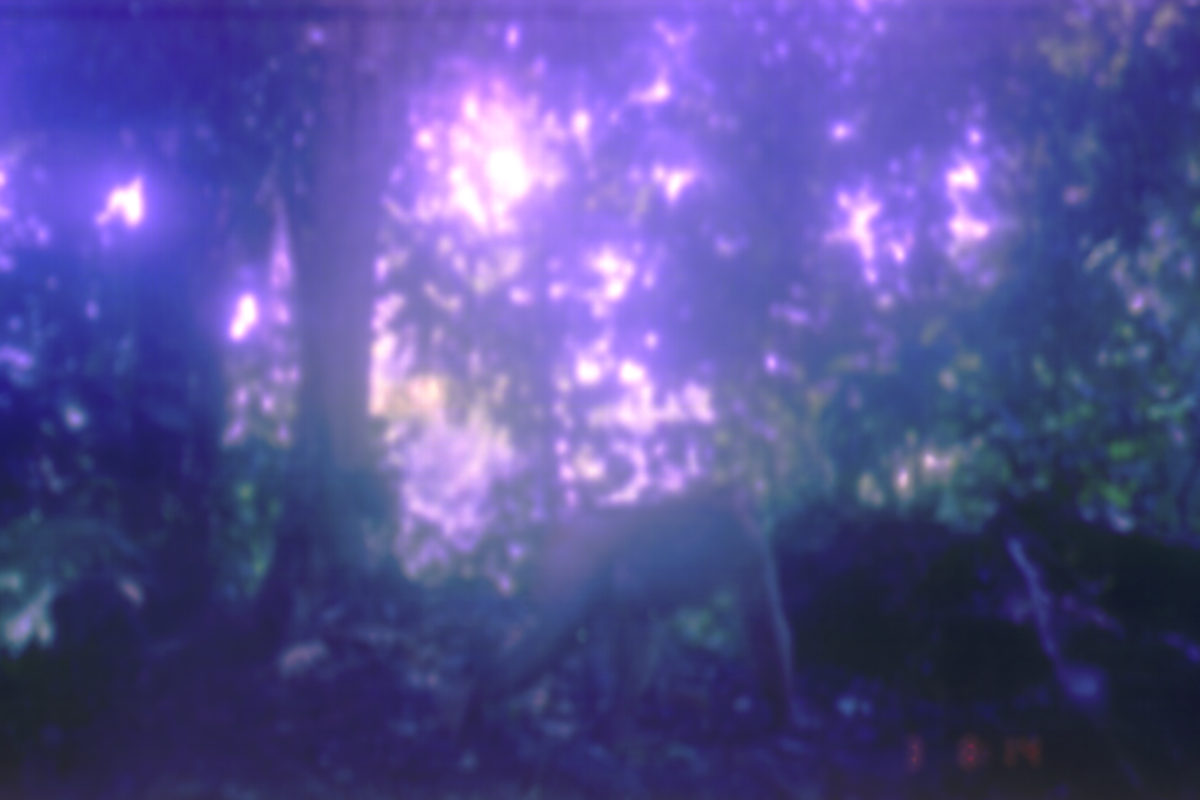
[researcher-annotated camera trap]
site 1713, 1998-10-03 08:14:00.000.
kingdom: Animalia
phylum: Chordata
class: Mammalia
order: Primates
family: Cercopithecidae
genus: Macaca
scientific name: Macaca nemestrina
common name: southern pig-tailed macaque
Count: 1.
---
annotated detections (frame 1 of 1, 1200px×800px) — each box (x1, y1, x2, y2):
macaca nemestrina: (460, 478, 801, 749)